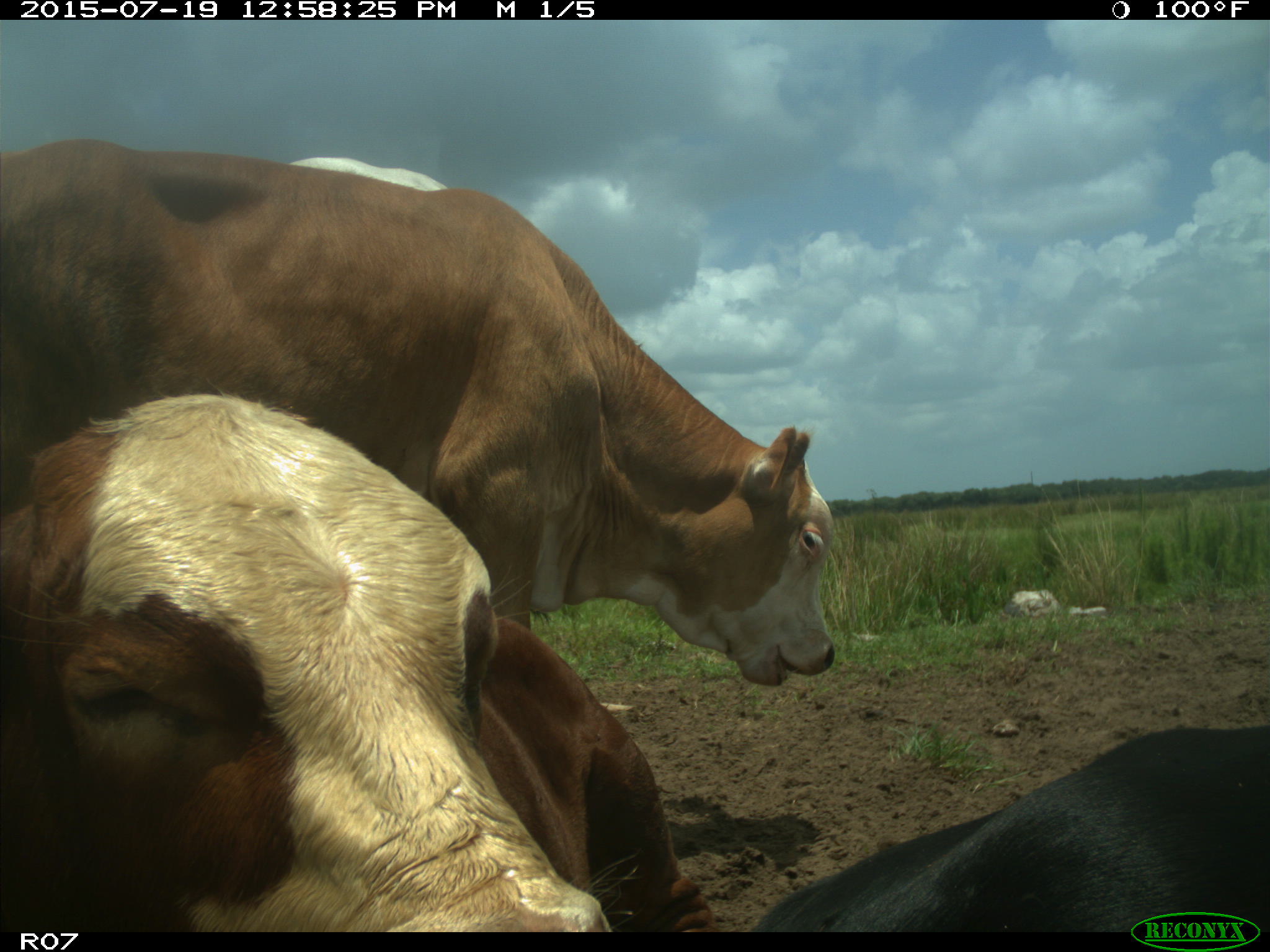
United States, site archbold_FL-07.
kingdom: Animalia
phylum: Chordata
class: Mammalia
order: Artiodactyla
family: Bovidae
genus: Bos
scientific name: Bos taurus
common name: domestic cow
Bos taurus (domestic cow).